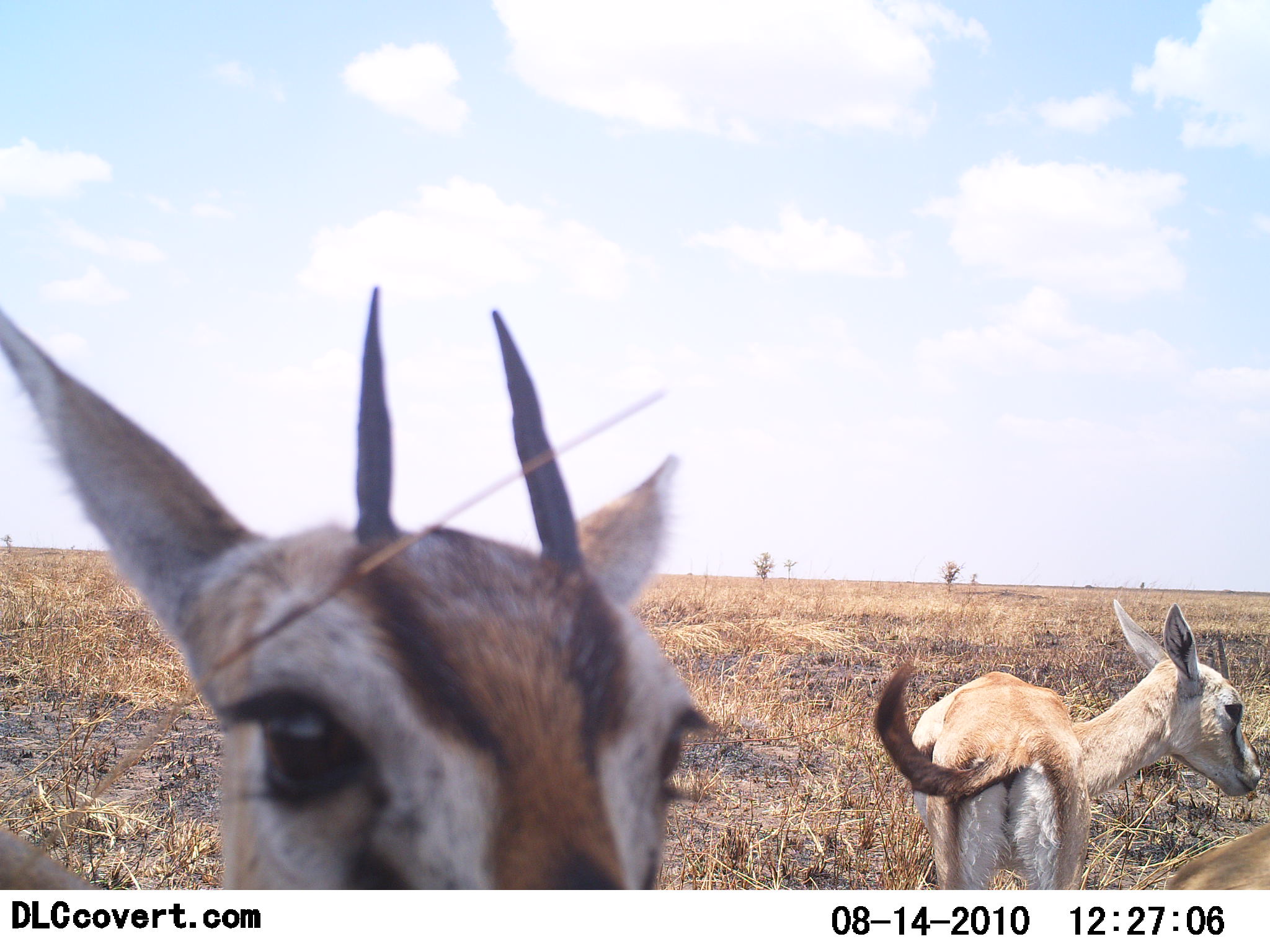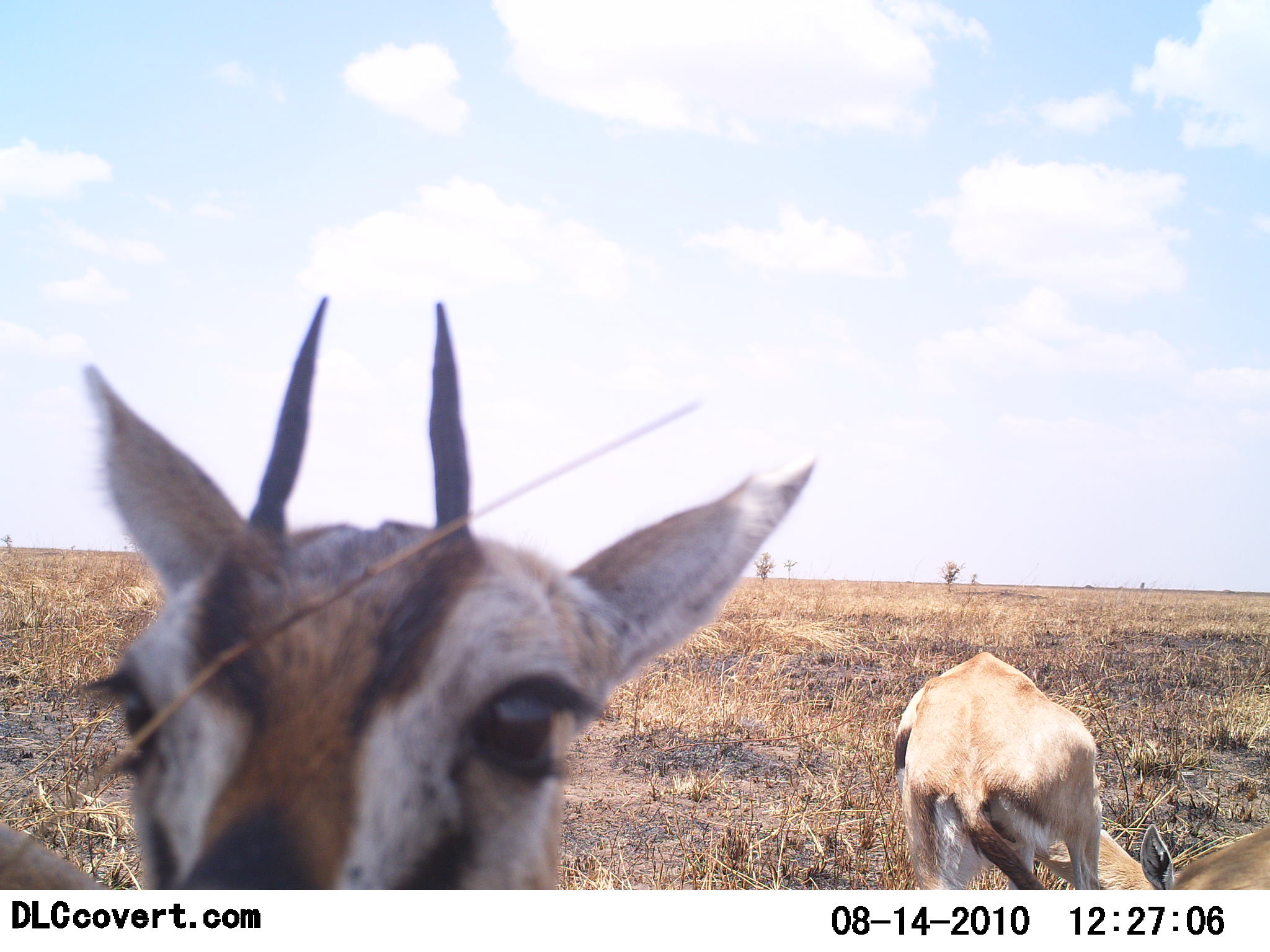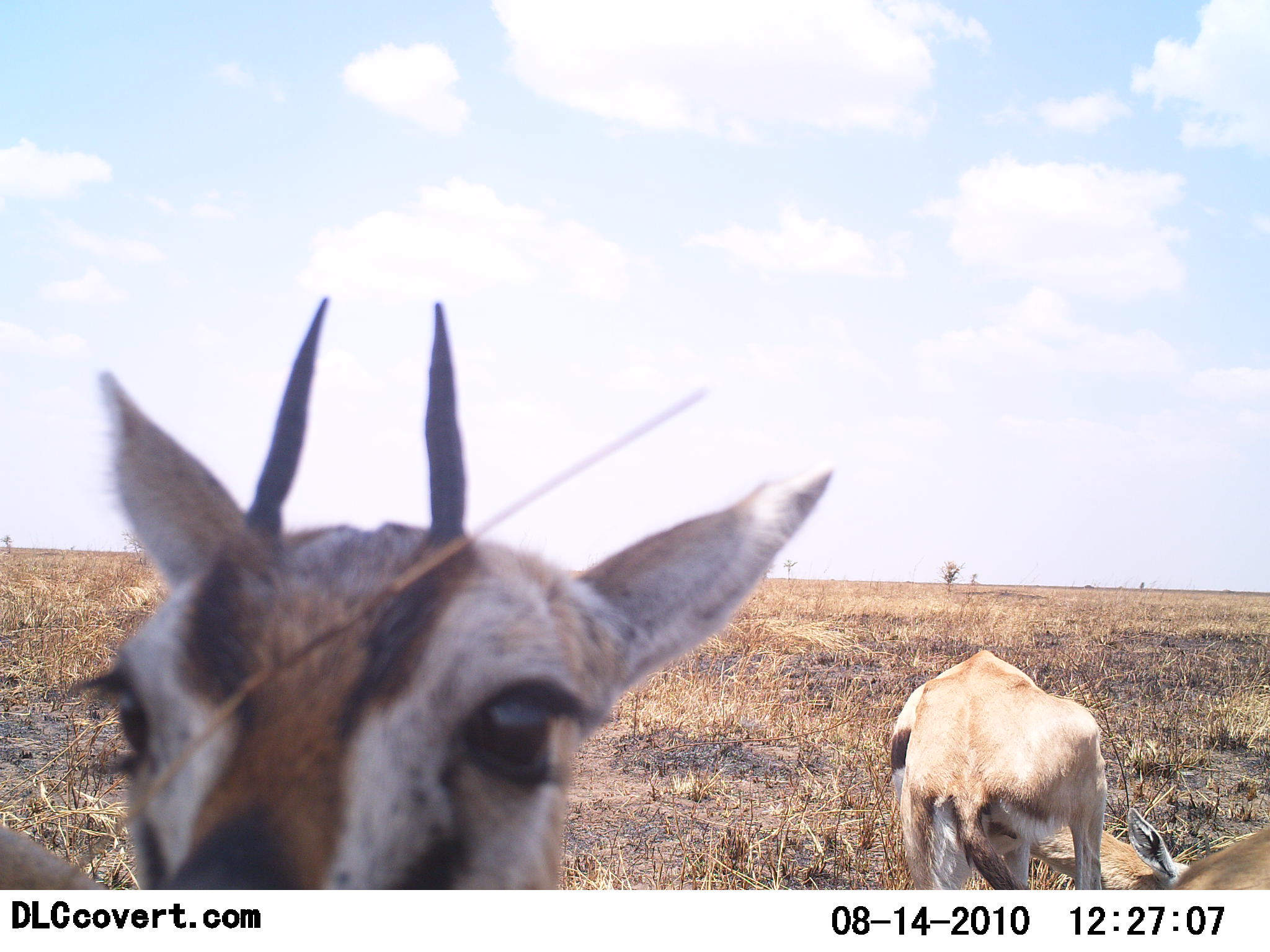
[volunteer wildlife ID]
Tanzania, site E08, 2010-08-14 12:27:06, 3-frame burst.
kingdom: Animalia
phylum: Chordata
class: Mammalia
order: Artiodactyla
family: Bovidae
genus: Eudorcas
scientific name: Eudorcas thomsonii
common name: thomson's gazelle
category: gazellethomsons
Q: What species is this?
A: Gazellethomsons (thomson's gazelle) (Eudorcas thomsonii).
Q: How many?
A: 3.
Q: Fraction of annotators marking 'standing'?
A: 80%.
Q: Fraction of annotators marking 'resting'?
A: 13%.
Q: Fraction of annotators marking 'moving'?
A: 7%.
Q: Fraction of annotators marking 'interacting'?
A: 7%.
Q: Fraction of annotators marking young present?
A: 13%.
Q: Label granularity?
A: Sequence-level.